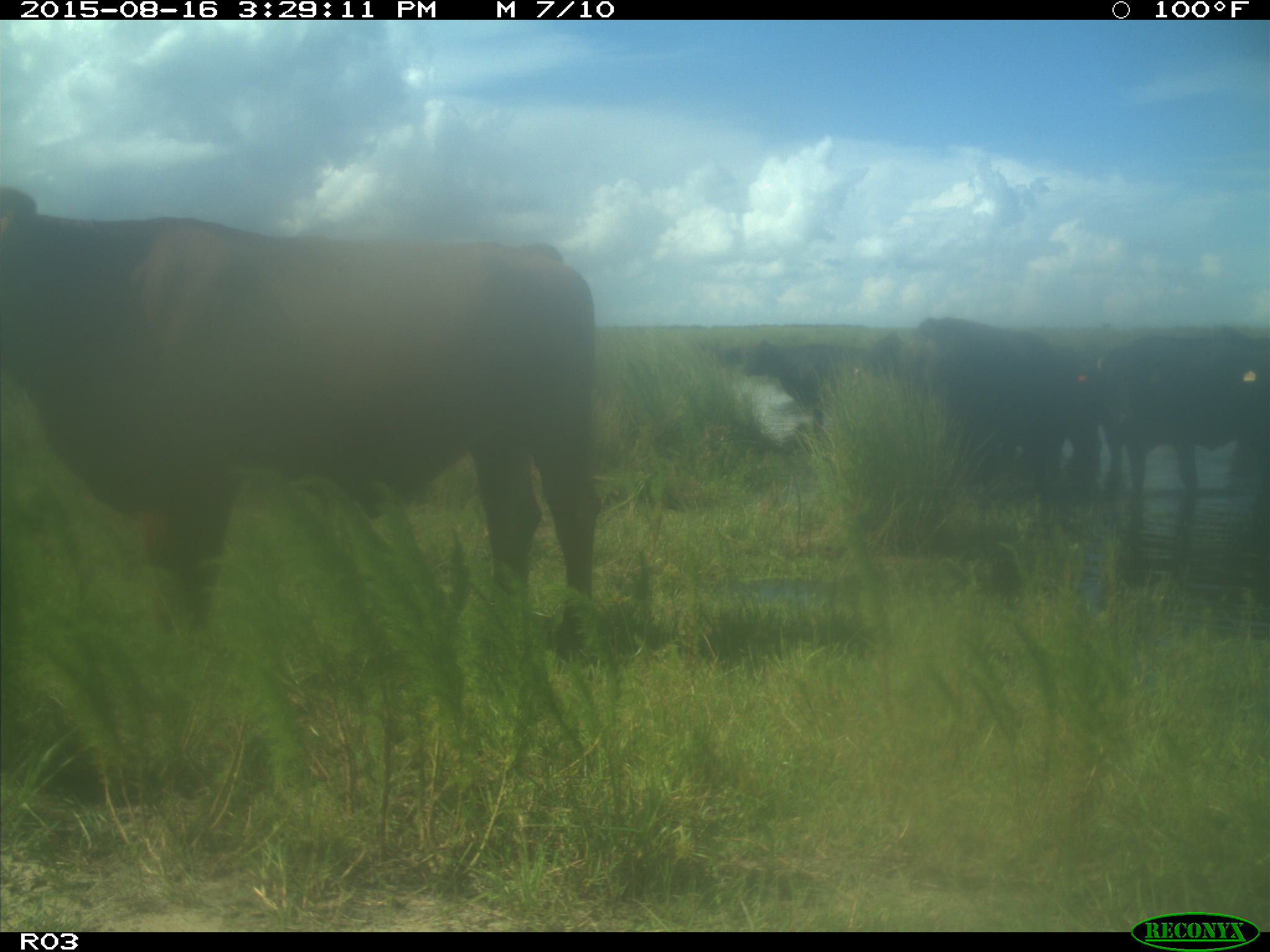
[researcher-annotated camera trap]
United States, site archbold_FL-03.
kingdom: Animalia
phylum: Chordata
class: Mammalia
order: Artiodactyla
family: Bovidae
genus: Bos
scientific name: Bos taurus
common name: domestic cow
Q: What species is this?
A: Bos taurus (domestic cow).